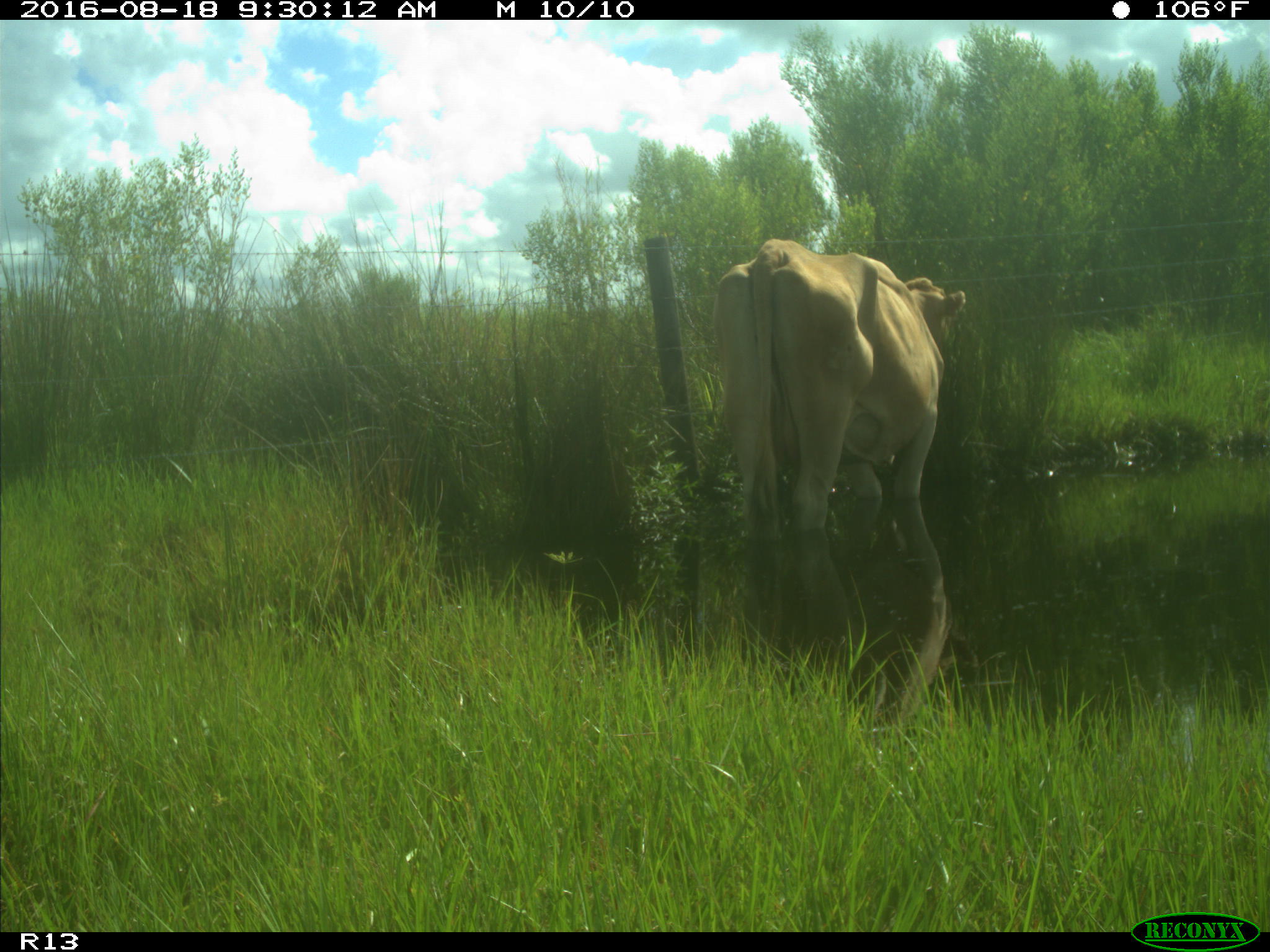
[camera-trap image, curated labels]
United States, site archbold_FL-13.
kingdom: Animalia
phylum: Chordata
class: Mammalia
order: Artiodactyla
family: Bovidae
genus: Bos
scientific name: Bos taurus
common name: domestic cow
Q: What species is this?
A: Bos taurus (domestic cow).